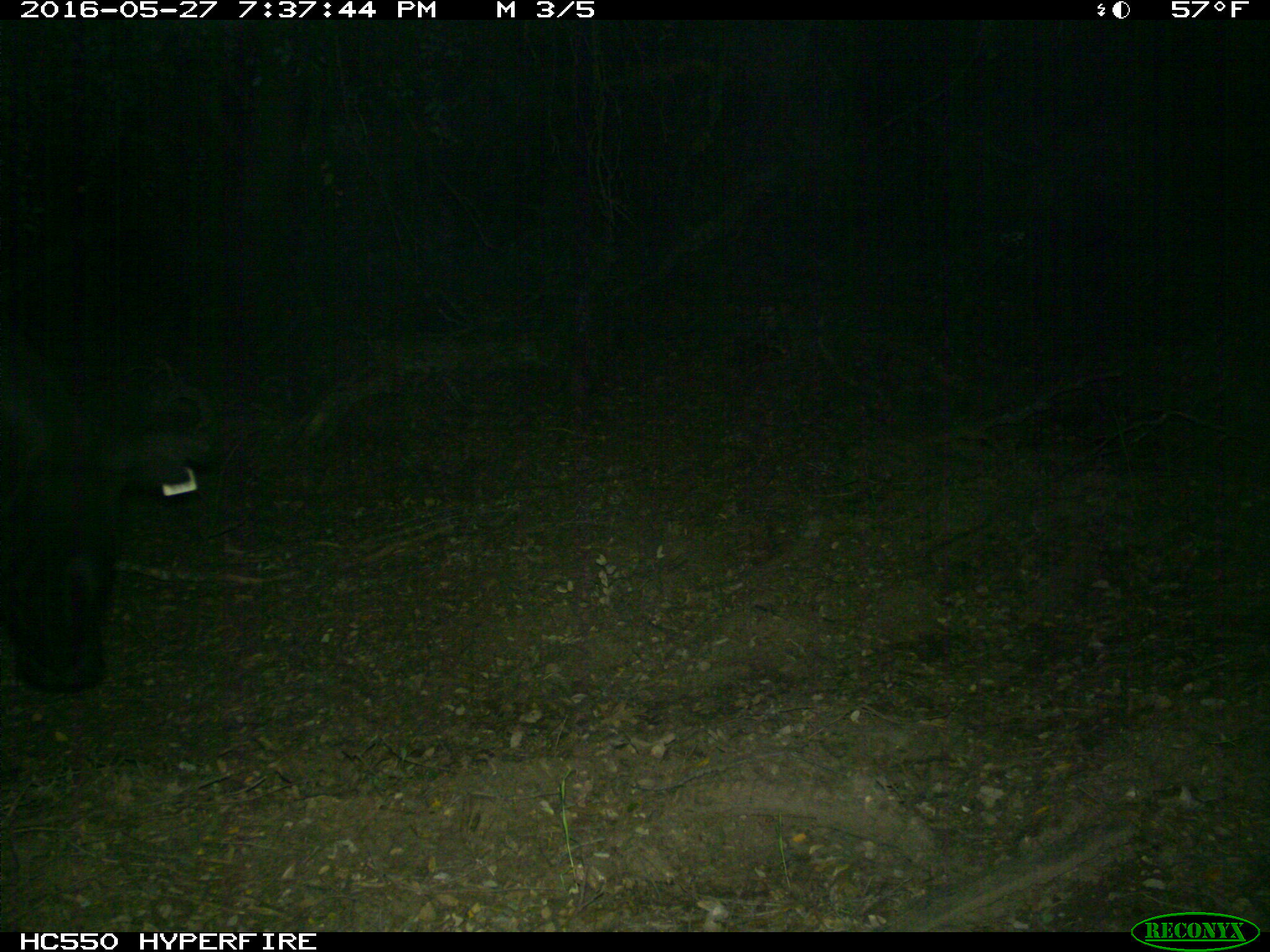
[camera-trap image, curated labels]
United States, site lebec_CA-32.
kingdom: Animalia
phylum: Chordata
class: Mammalia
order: Artiodactyla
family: Bovidae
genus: Bos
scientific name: Bos taurus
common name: domestic cow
Bos taurus (domestic cow).